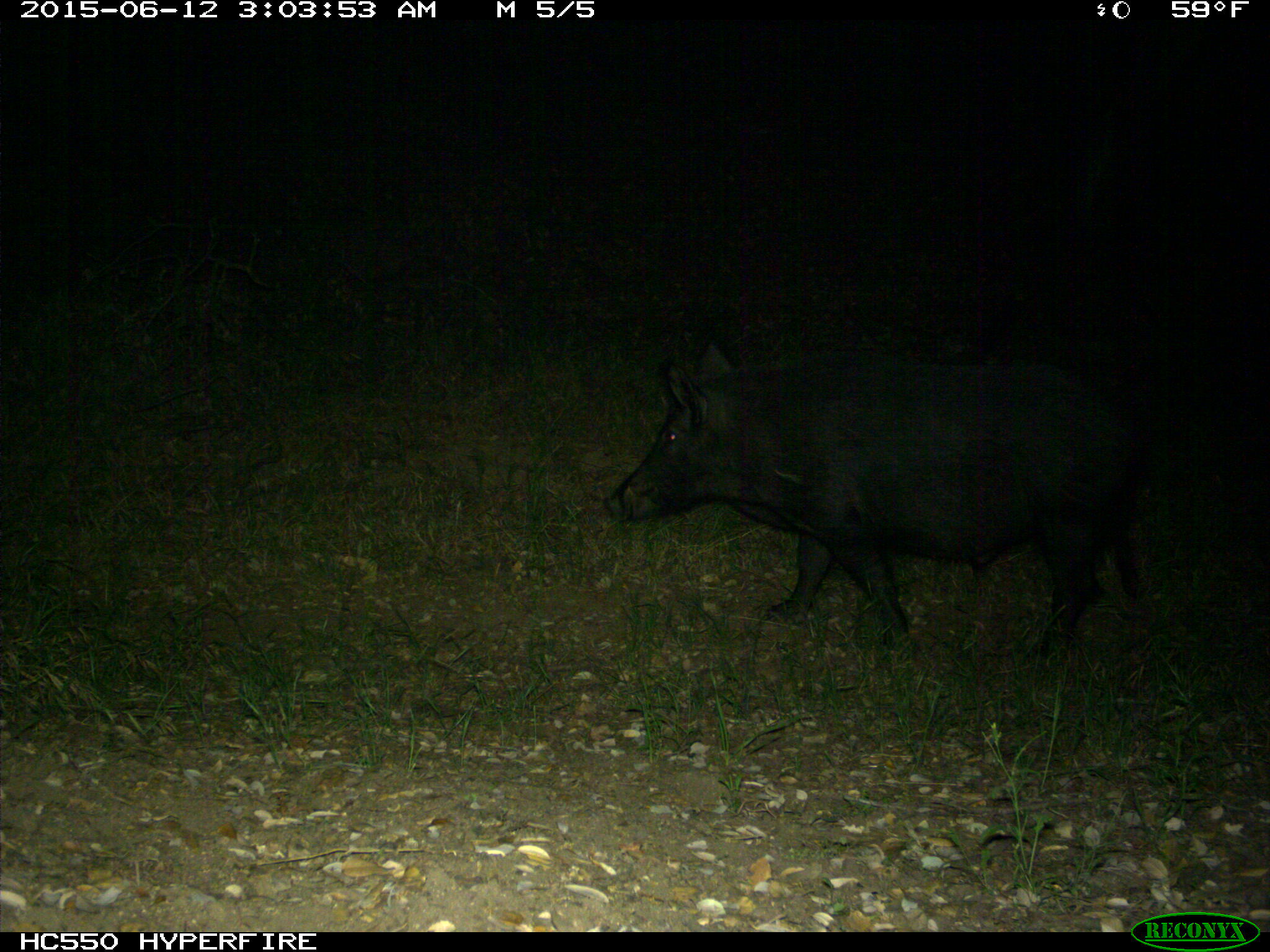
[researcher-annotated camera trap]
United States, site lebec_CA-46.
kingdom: Animalia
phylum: Chordata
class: Mammalia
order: Artiodactyla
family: Suidae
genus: Sus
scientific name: Sus scrofa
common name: wild boar